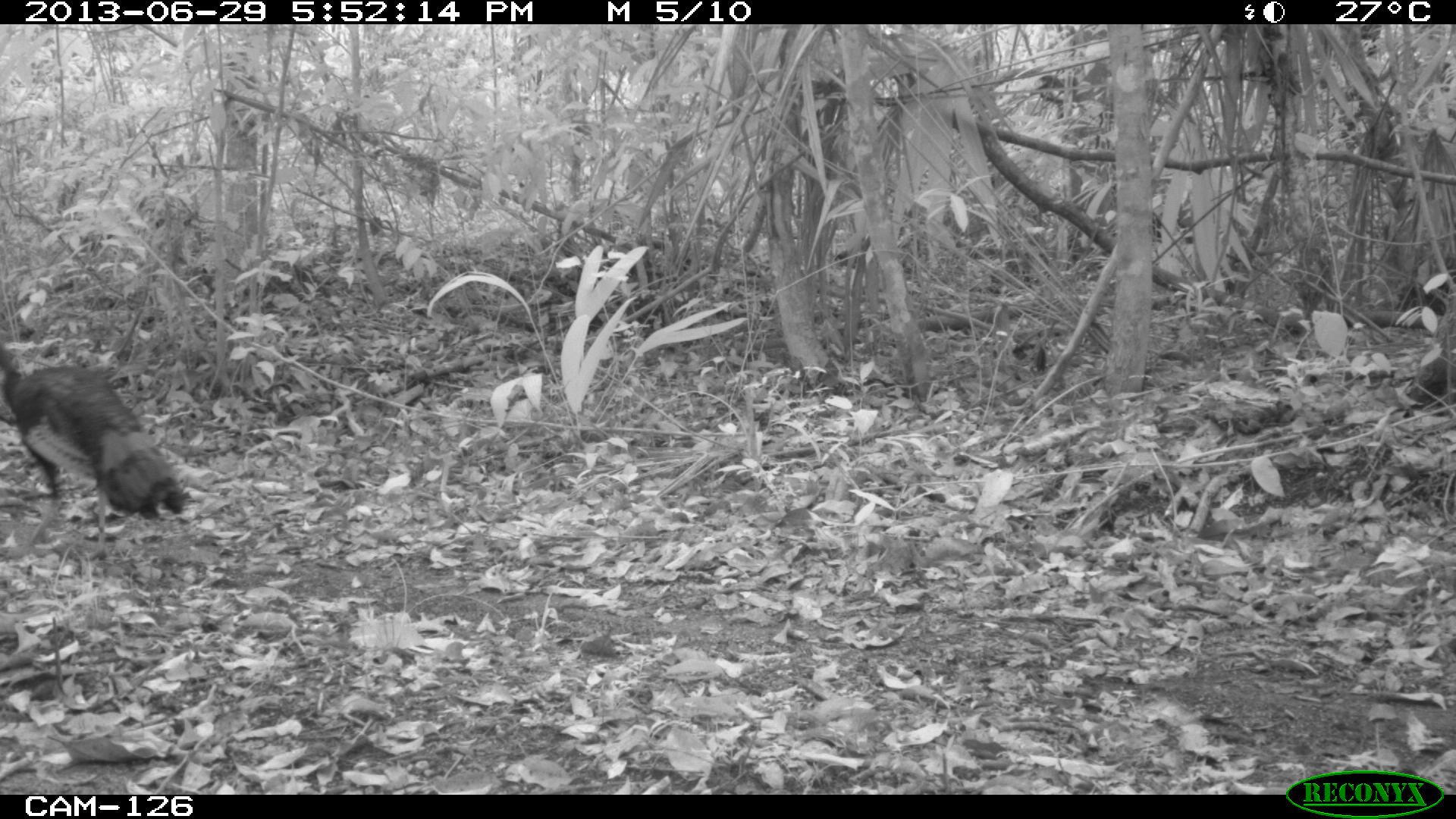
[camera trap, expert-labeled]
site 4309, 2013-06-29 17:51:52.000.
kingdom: Animalia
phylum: Chordata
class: Aves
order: Galliformes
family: Phasianidae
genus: Meleagris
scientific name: Meleagris ocellata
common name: ocellated turkey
Meleagris ocellata (ocellated turkey), count 1.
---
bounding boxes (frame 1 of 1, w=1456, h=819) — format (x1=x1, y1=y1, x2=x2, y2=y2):
meleagris ocellata: (x1=0, y1=339, x2=185, y2=560)